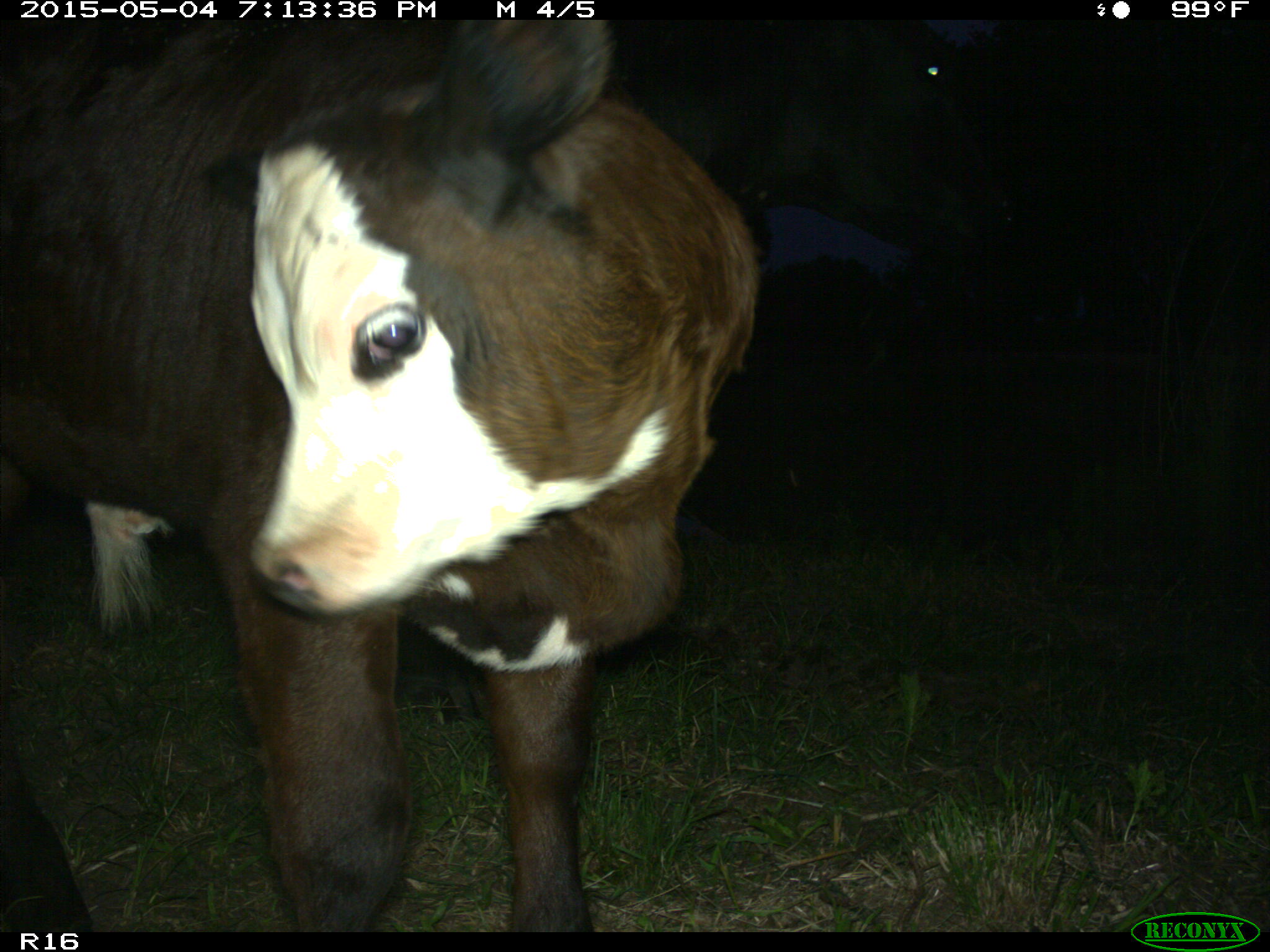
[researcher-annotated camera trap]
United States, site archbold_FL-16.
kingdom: Animalia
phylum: Chordata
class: Mammalia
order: Artiodactyla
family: Bovidae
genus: Bos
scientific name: Bos taurus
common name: domestic cow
Bos taurus (domestic cow).